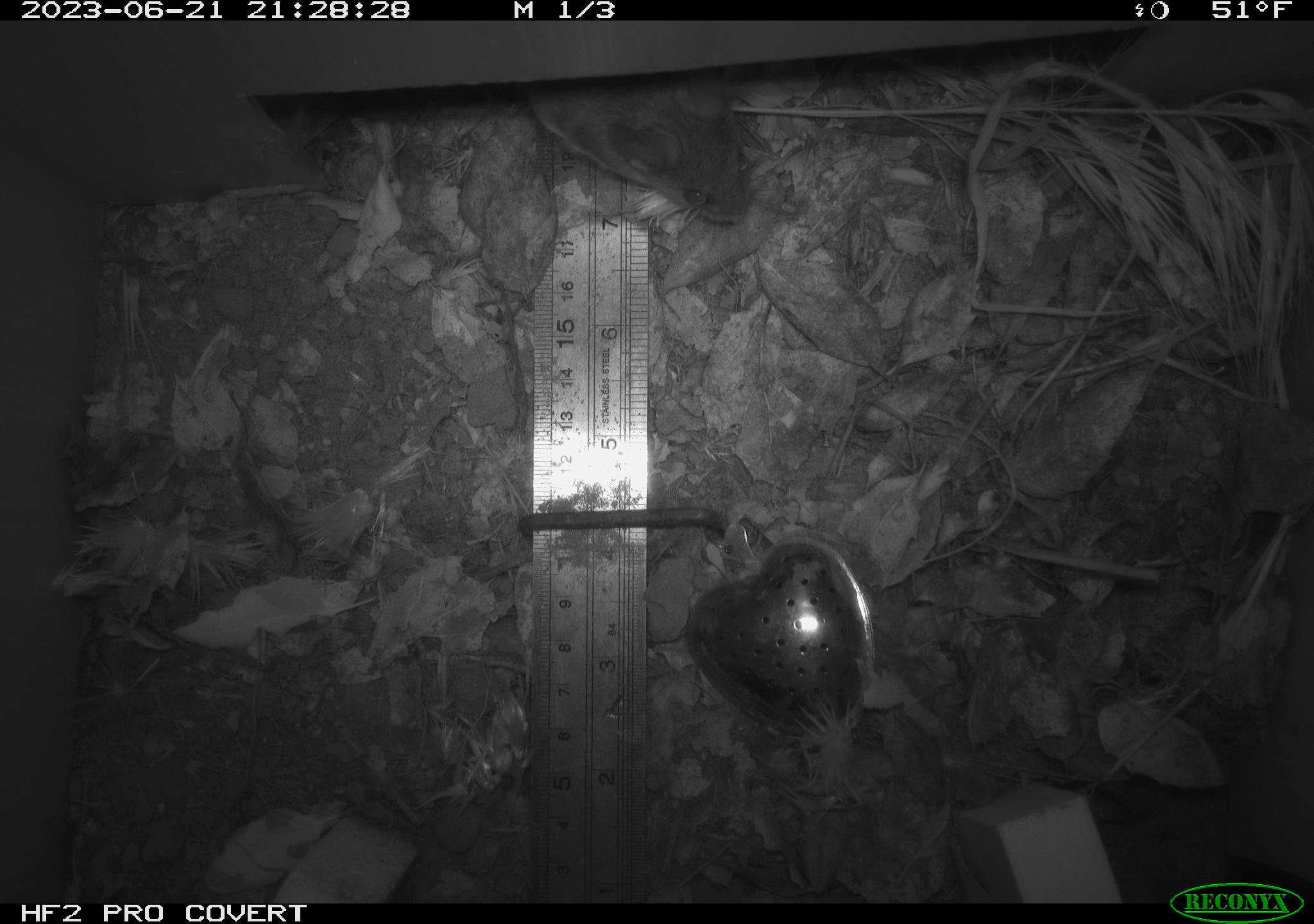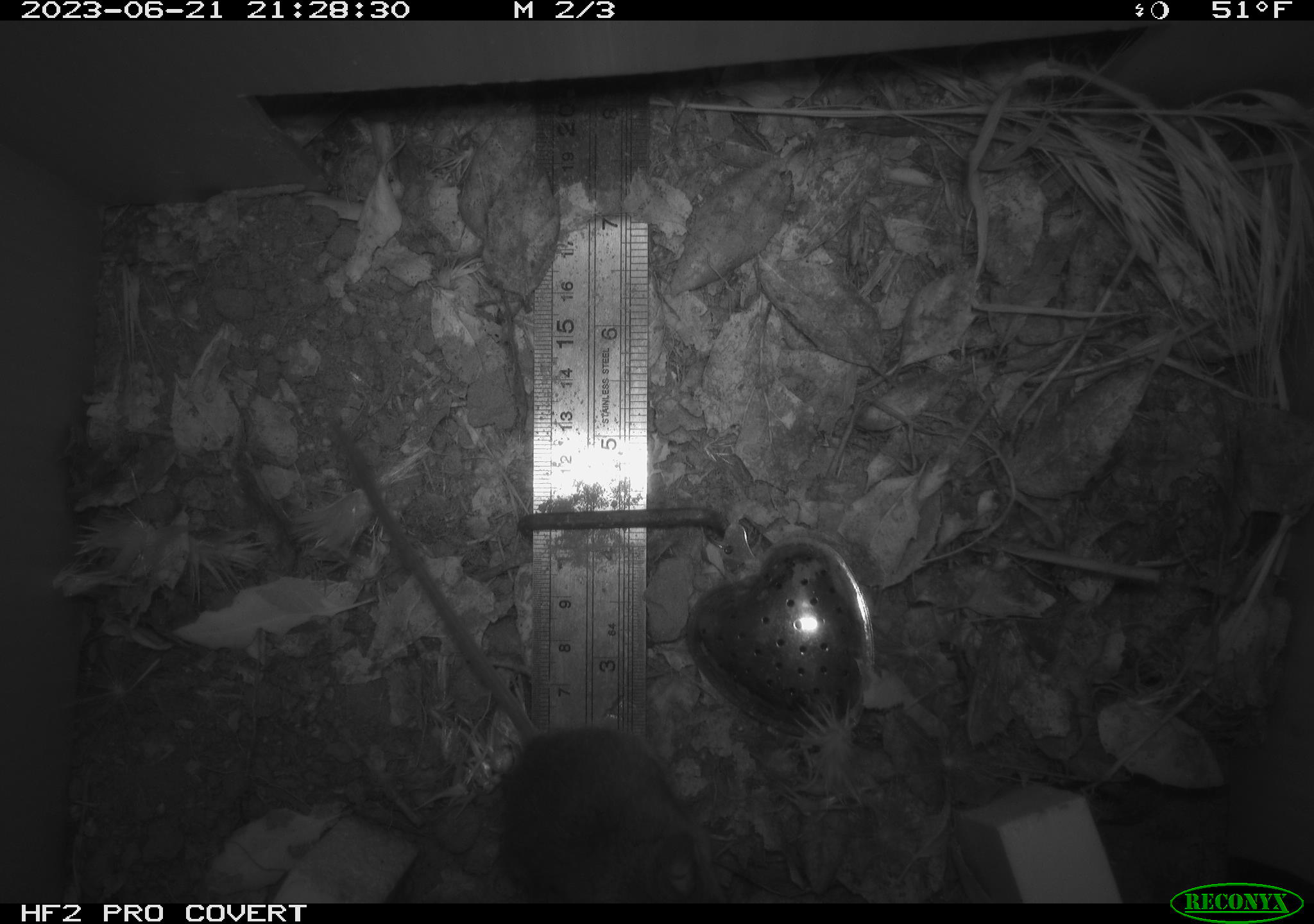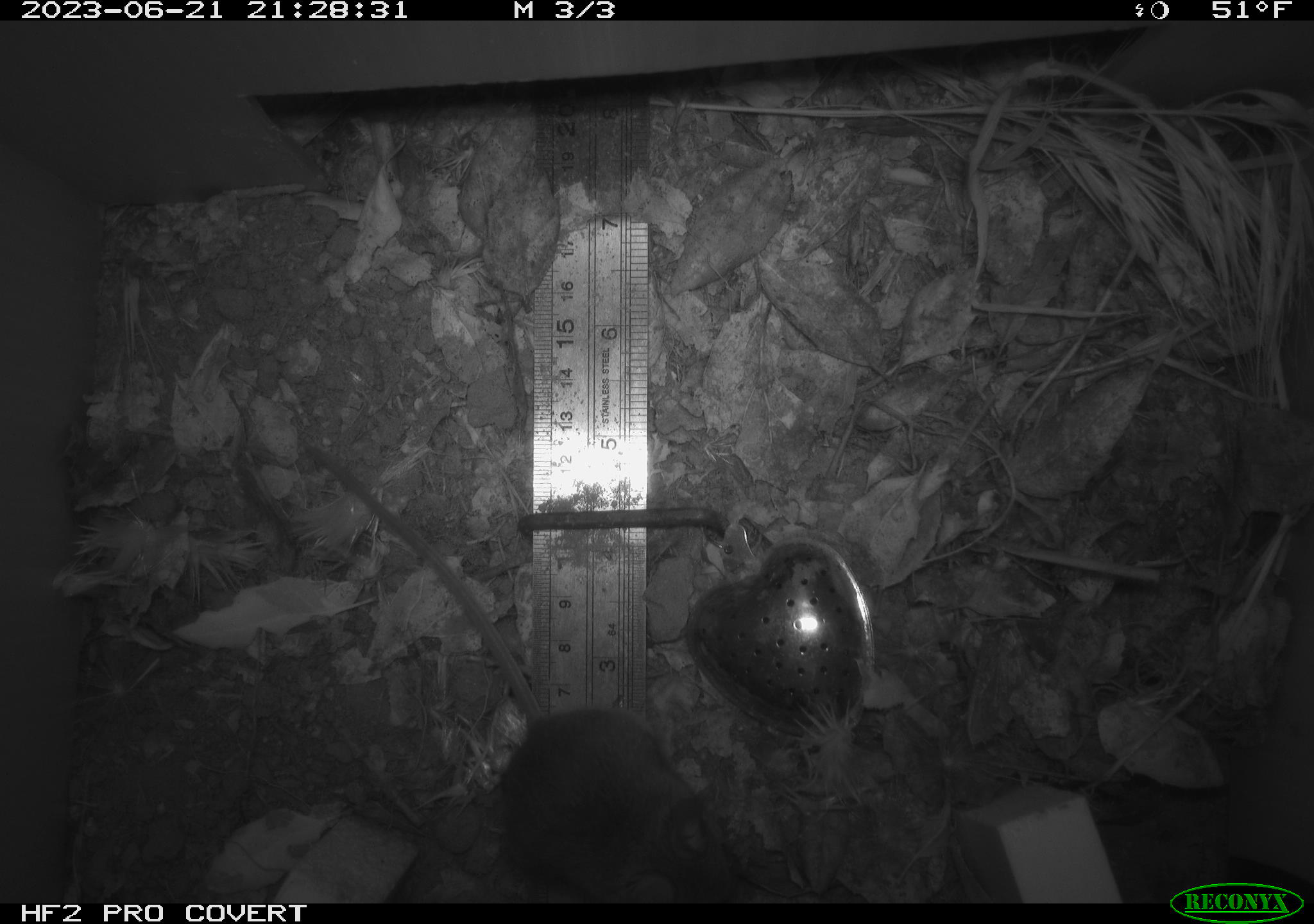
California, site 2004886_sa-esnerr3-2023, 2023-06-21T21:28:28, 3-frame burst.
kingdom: Animalia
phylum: Chordata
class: Mammalia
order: Rodentia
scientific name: Rodentia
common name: mouse species